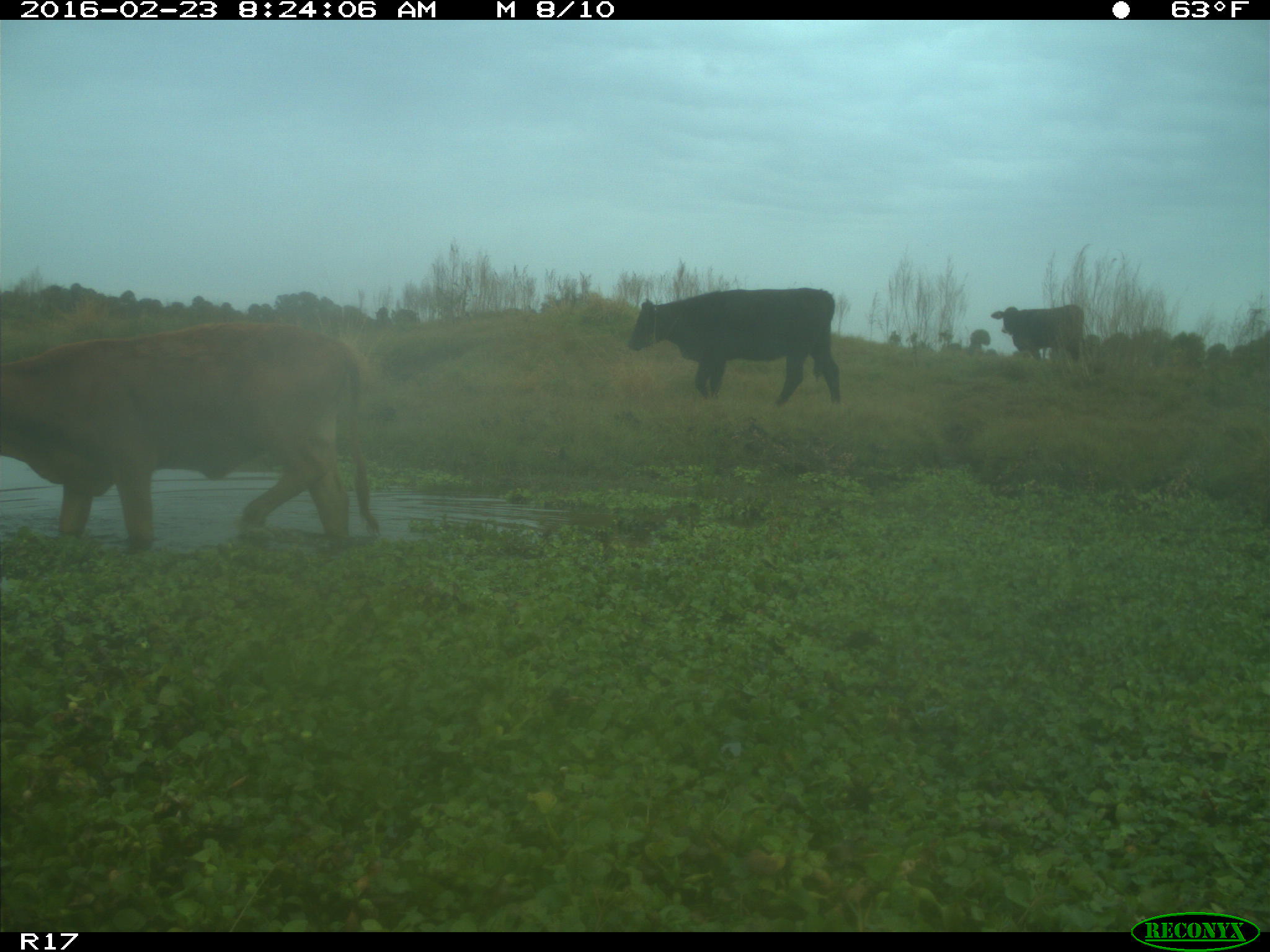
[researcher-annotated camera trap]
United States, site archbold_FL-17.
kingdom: Animalia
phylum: Chordata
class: Mammalia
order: Artiodactyla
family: Bovidae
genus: Bos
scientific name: Bos taurus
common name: domestic cow